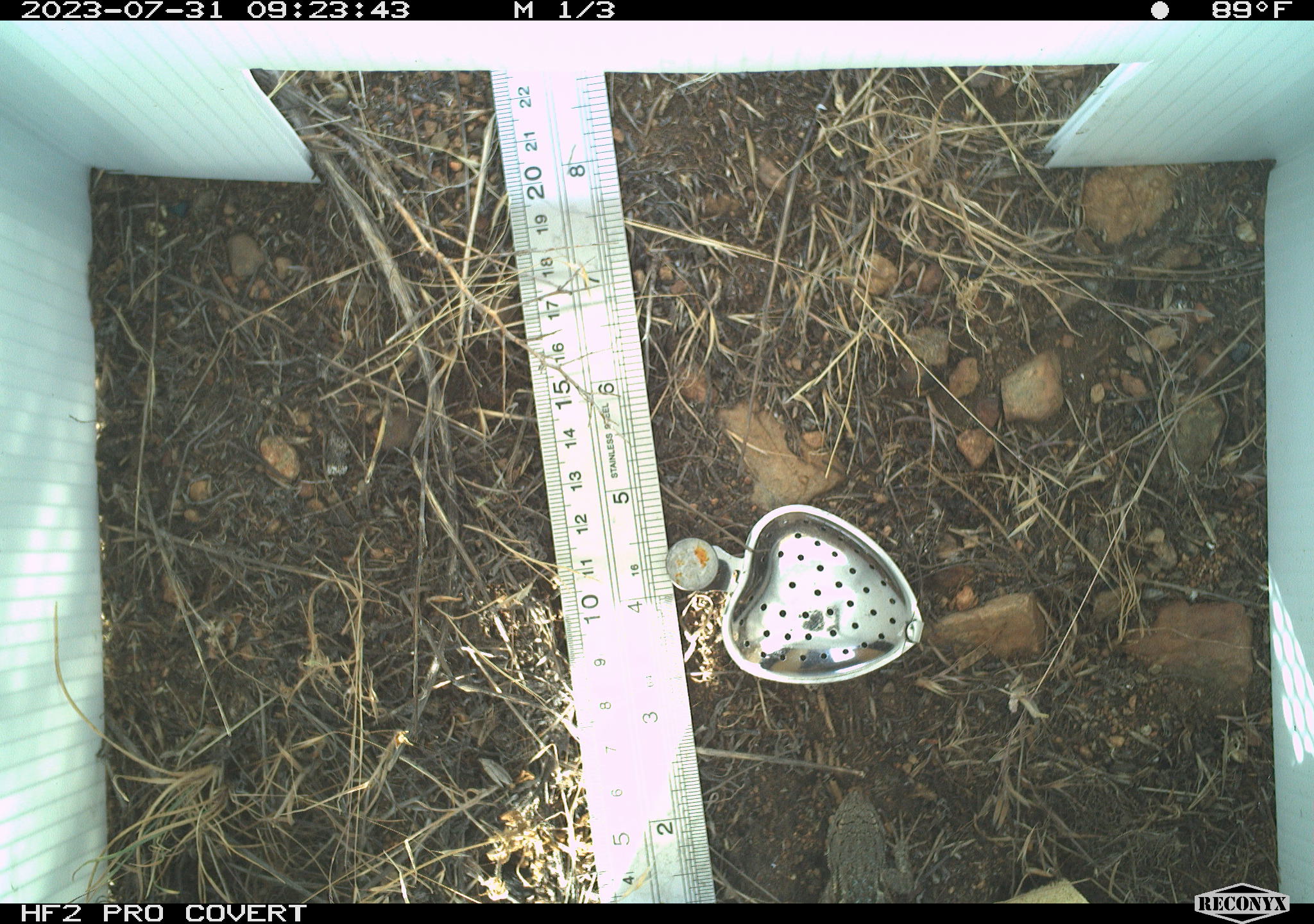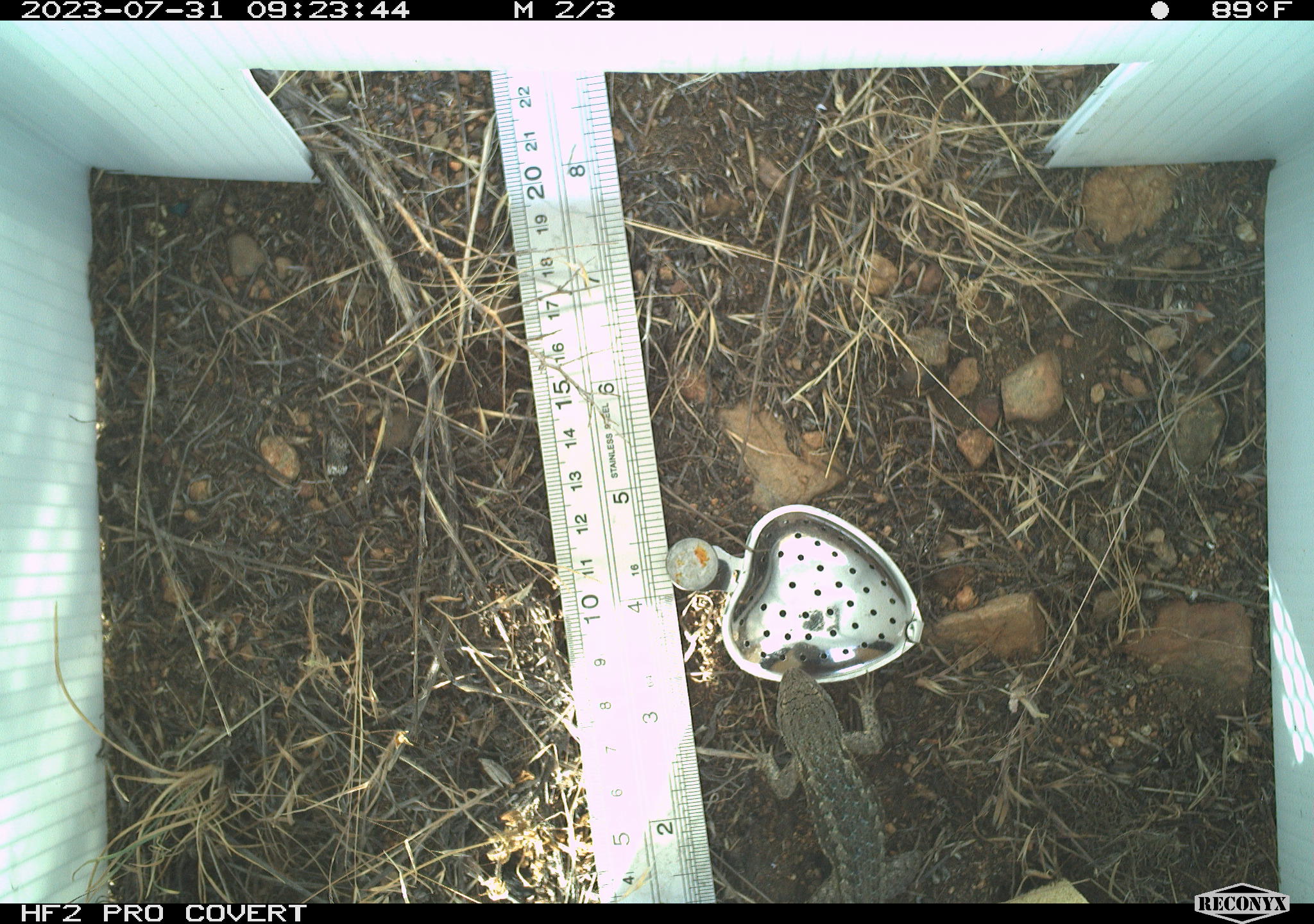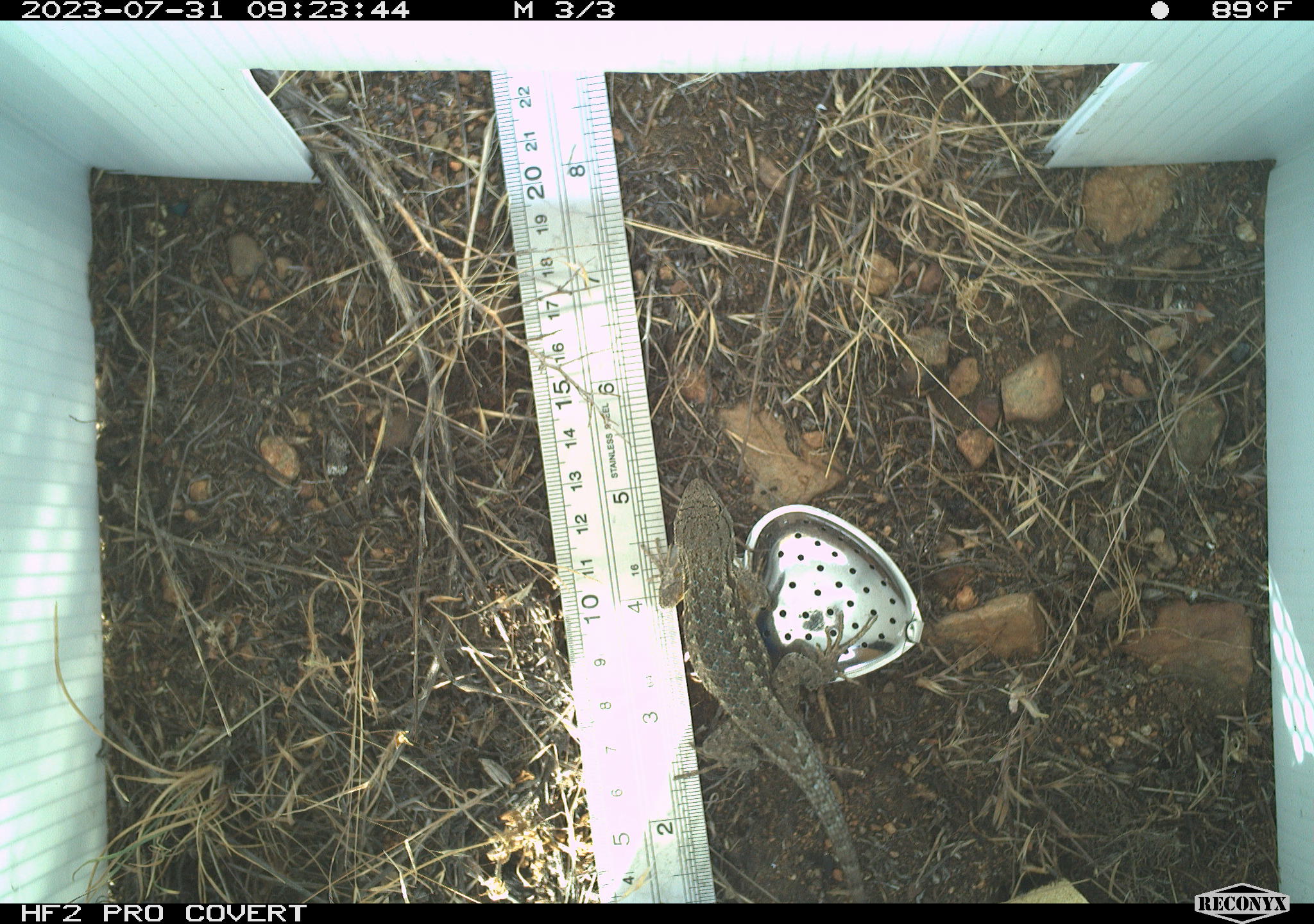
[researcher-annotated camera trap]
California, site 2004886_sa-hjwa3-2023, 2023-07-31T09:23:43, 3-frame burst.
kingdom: Animalia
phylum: Chordata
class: Reptilia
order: Squamata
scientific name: Squamata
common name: lizards and snakes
Lizards and snakes (Squamata).